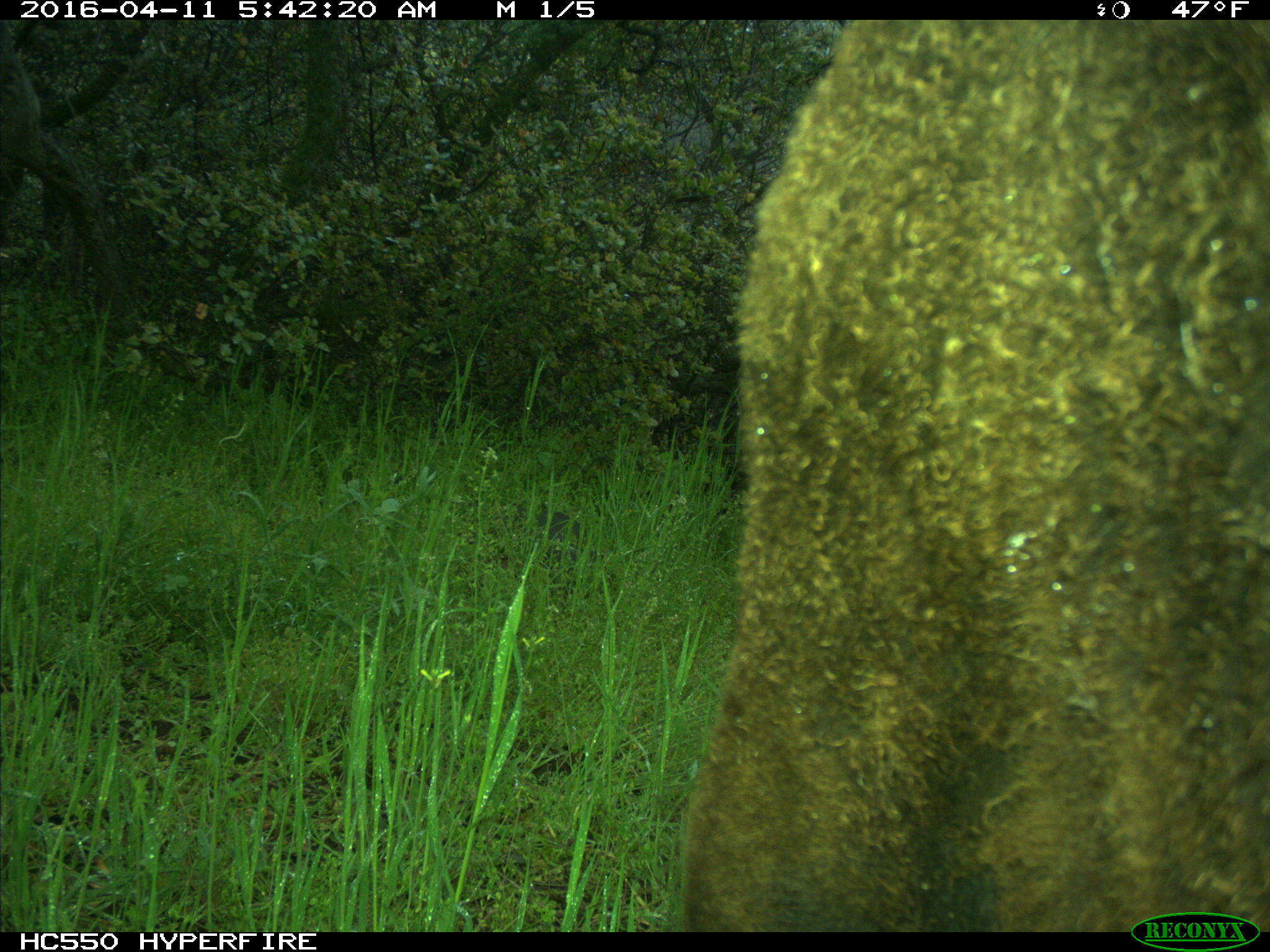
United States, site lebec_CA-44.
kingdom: Animalia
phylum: Chordata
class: Mammalia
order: Artiodactyla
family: Bovidae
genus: Bos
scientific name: Bos taurus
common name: domestic cow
Bos taurus (domestic cow).